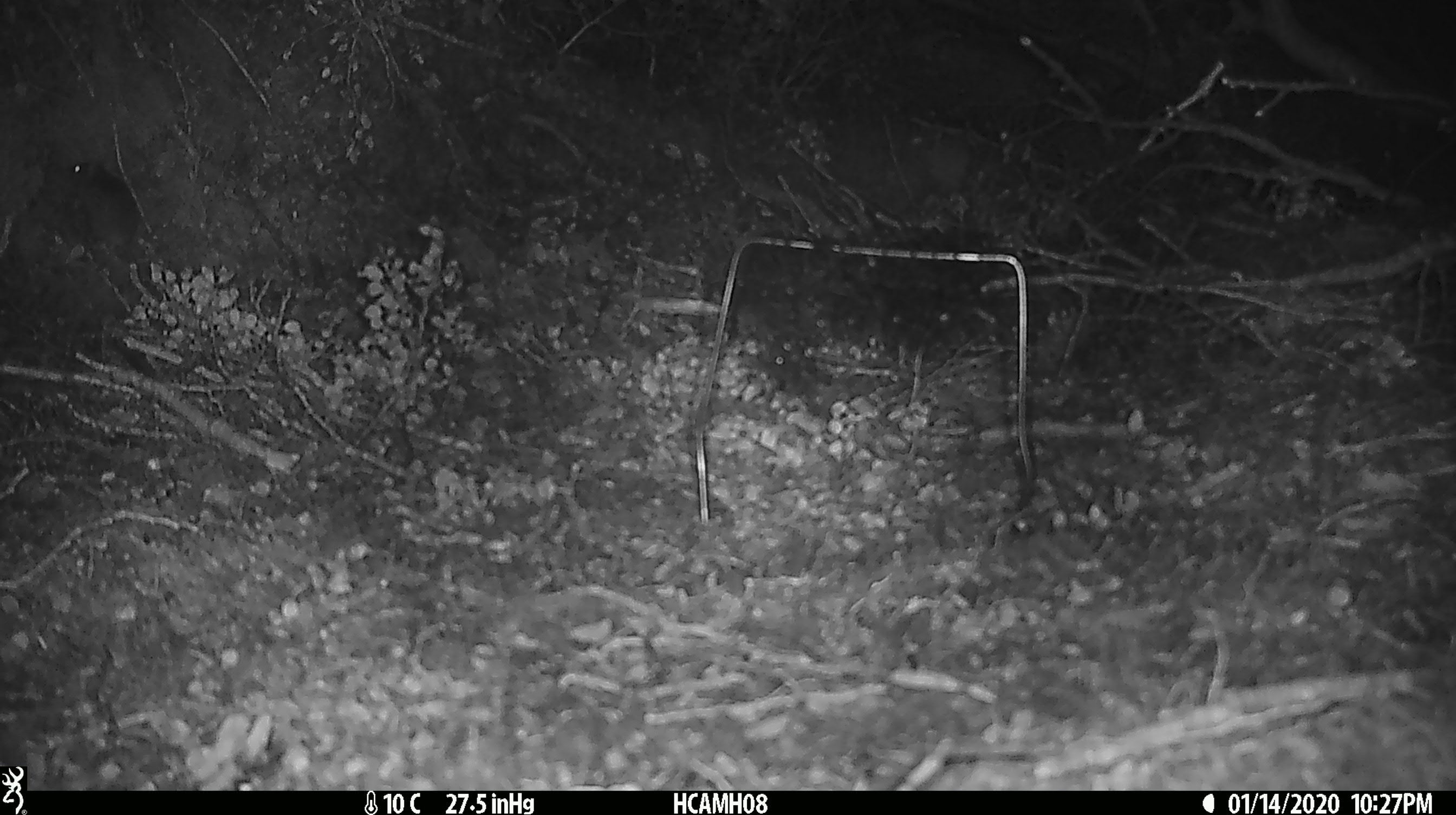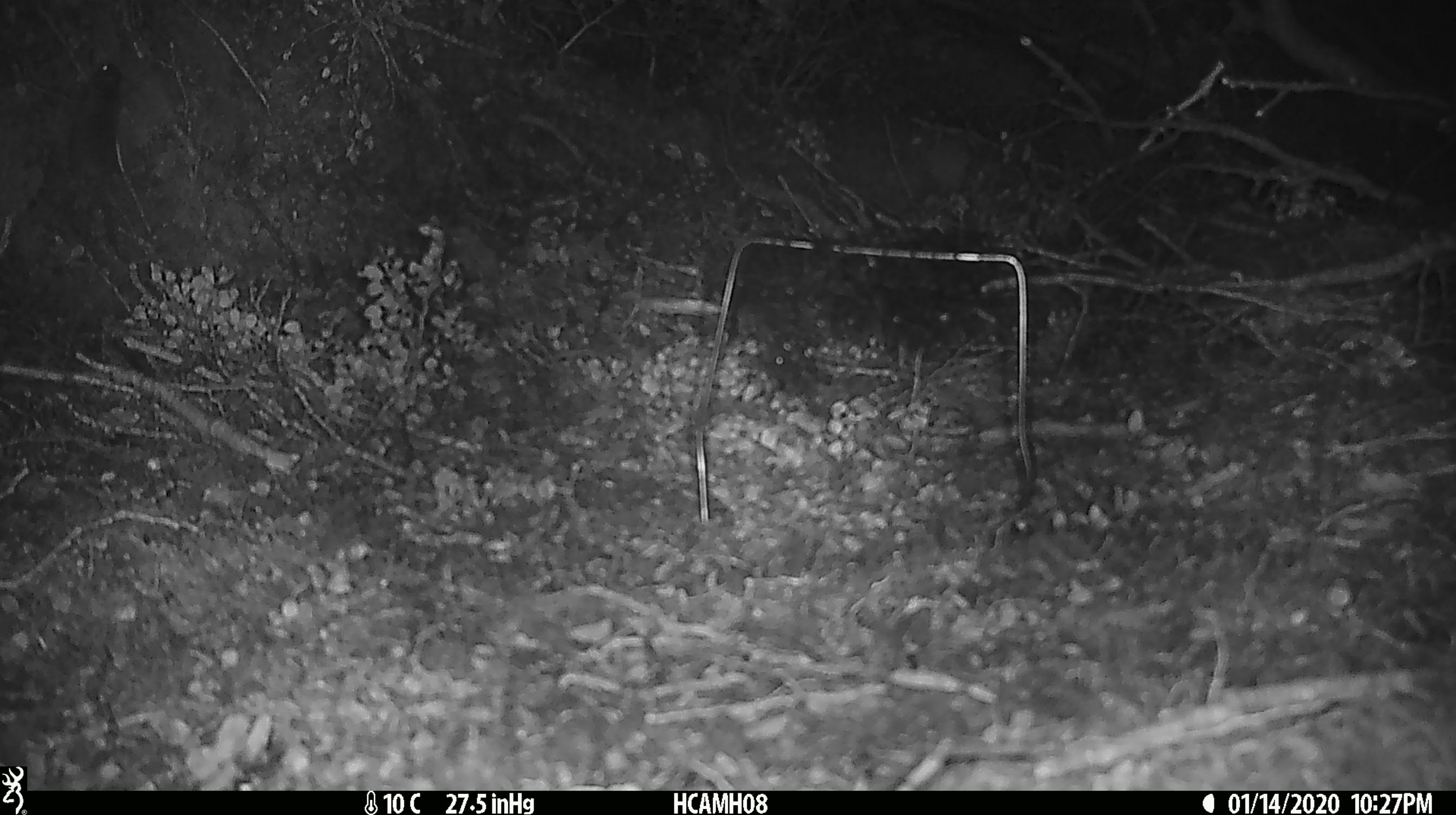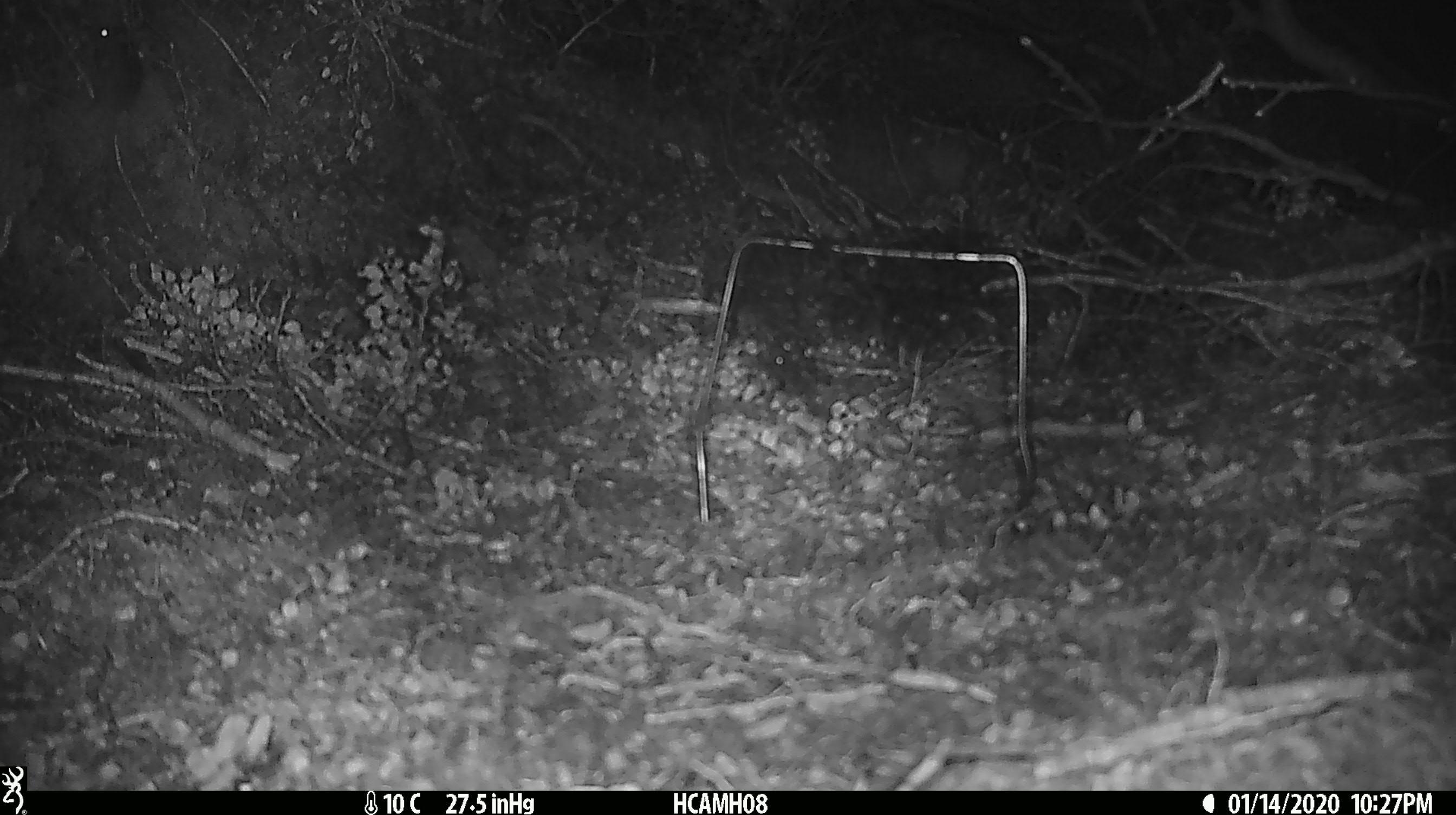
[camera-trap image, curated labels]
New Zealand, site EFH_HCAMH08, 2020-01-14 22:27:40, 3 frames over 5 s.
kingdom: Animalia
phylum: Chordata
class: Mammalia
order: Rodentia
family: Muridae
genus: Mus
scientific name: Mus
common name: mouse